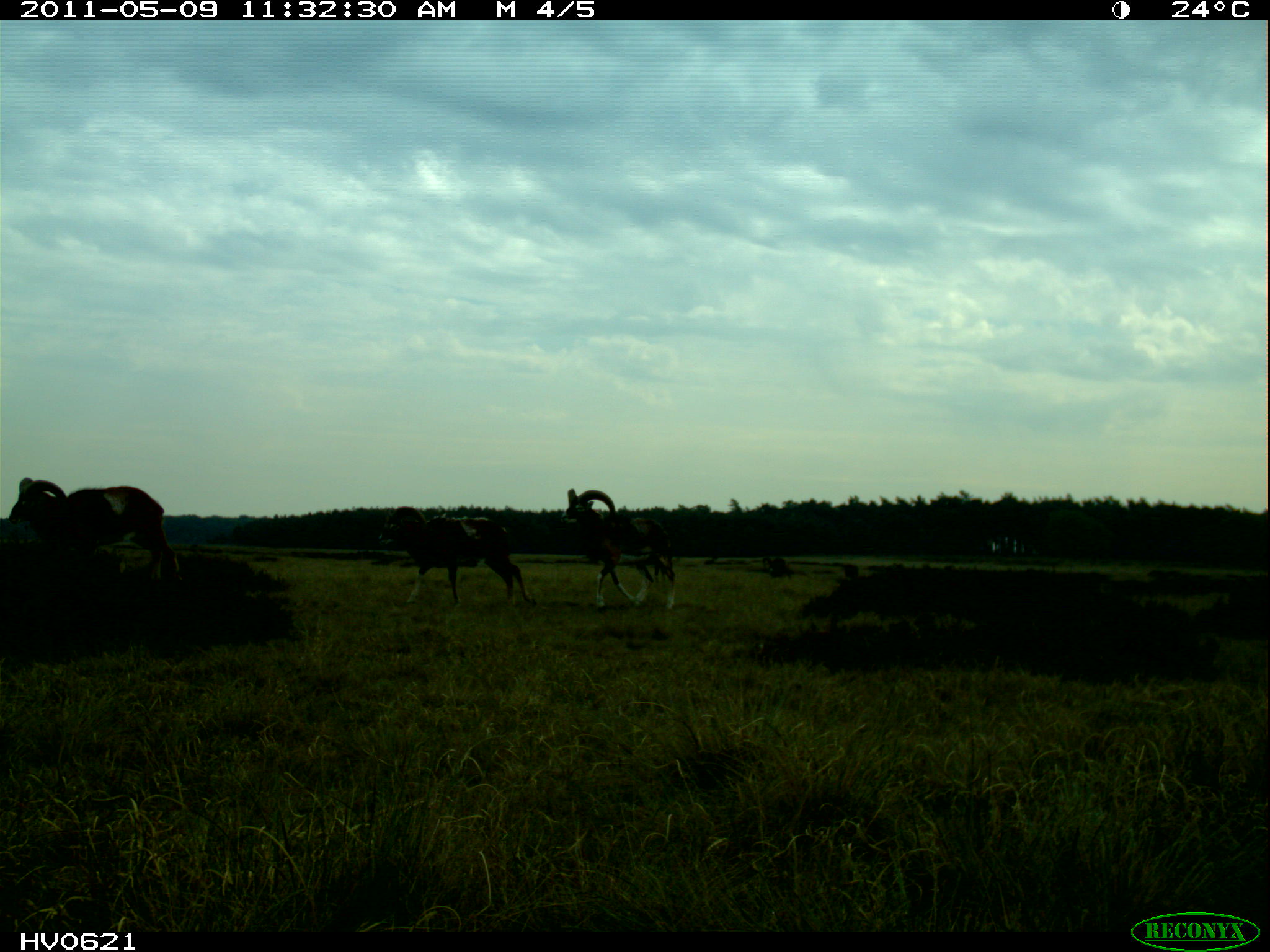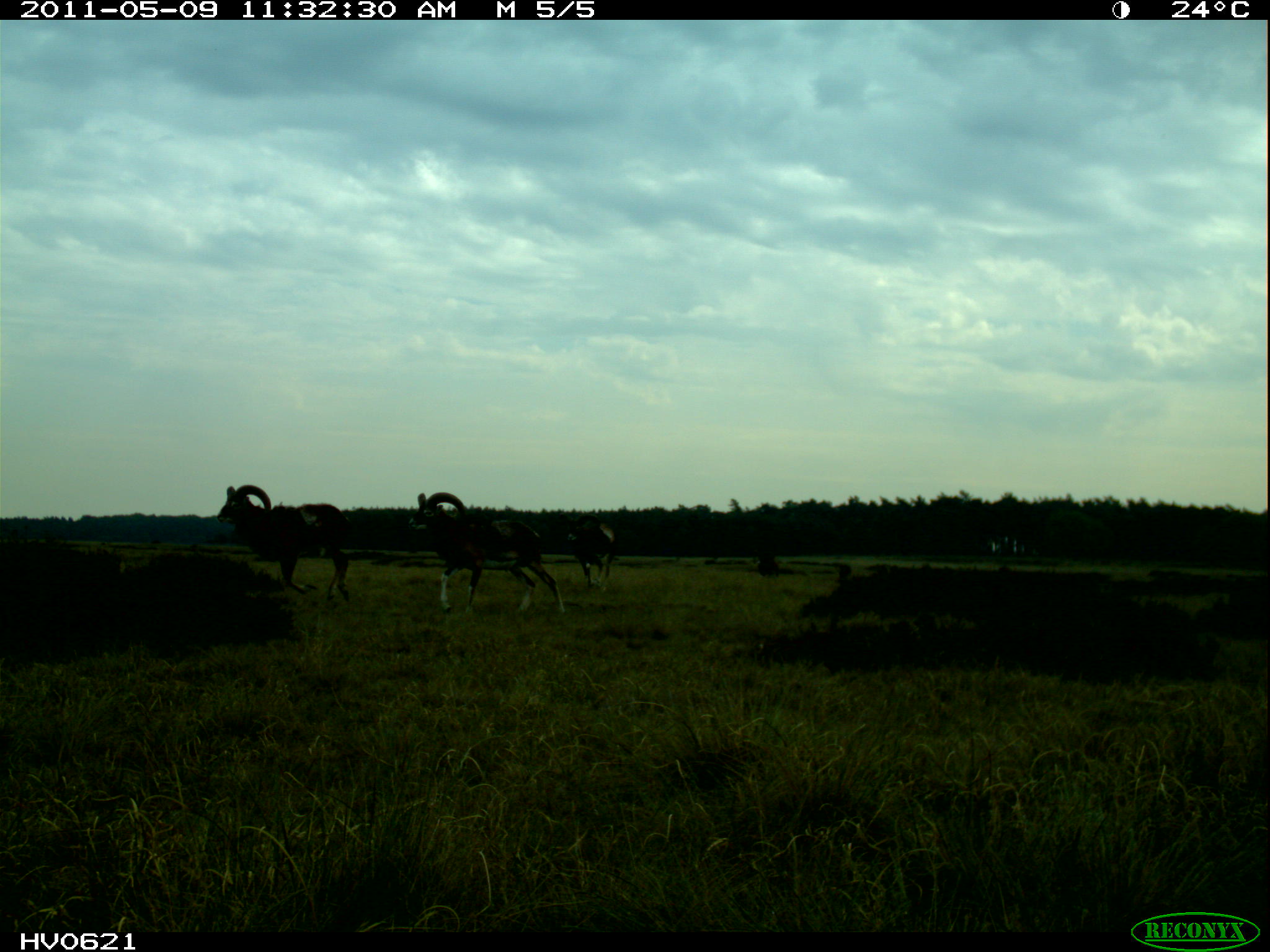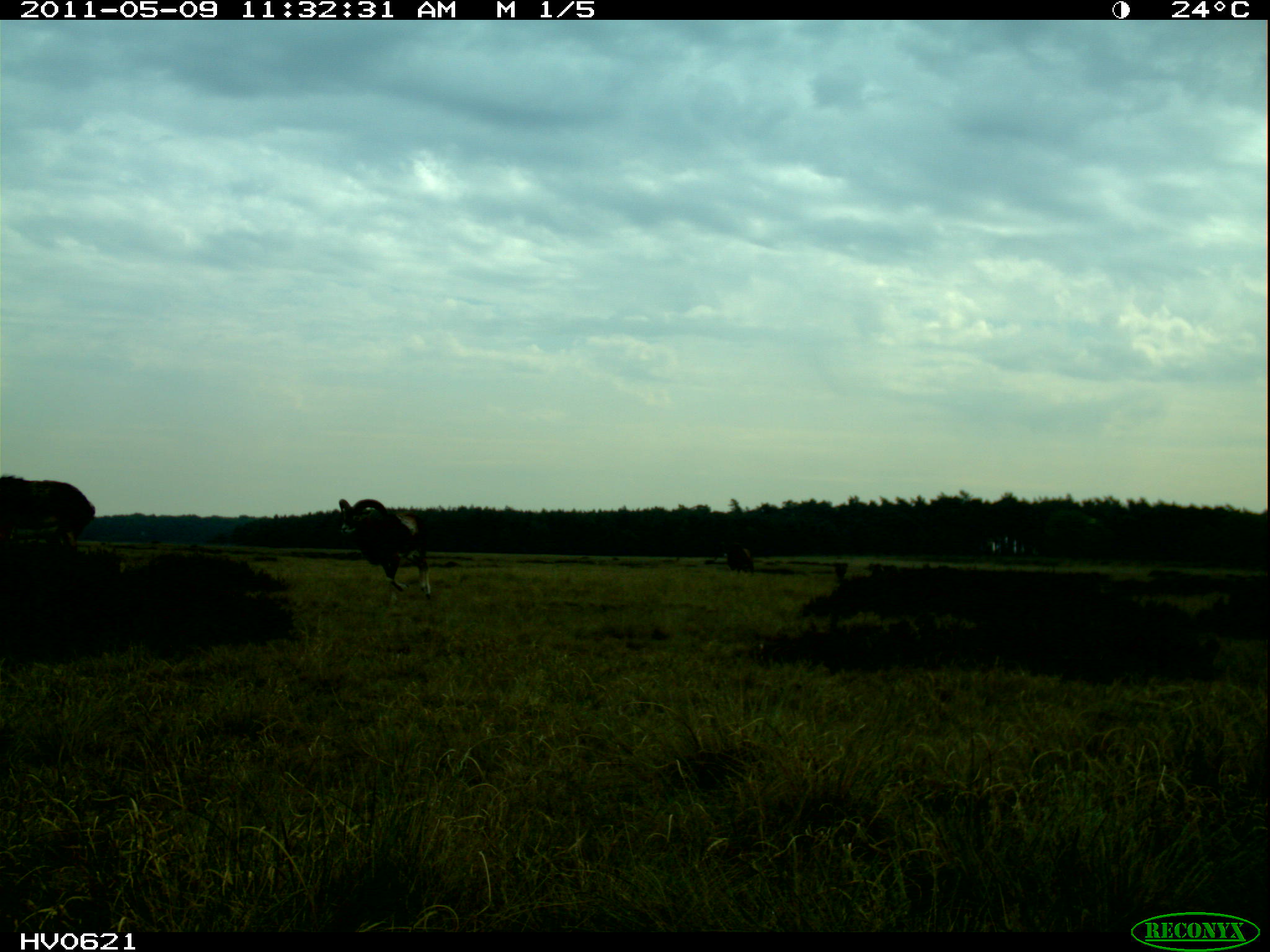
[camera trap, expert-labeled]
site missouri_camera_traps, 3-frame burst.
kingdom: Animalia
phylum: Chordata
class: Mammalia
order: Artiodactyla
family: Bovidae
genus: Ovis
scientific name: Ovis ammon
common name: mouflon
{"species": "mouflon (Ovis ammon)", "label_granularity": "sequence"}